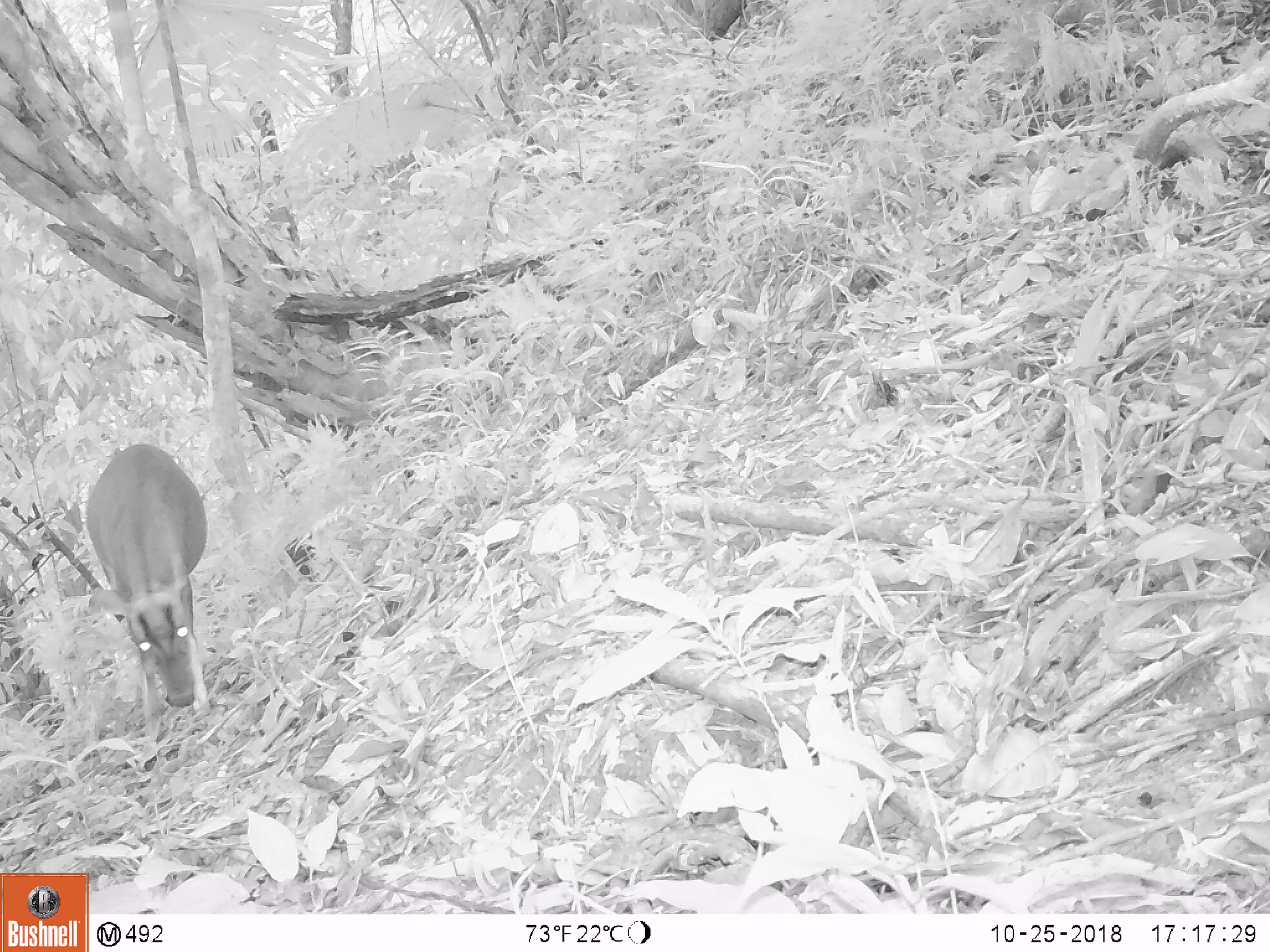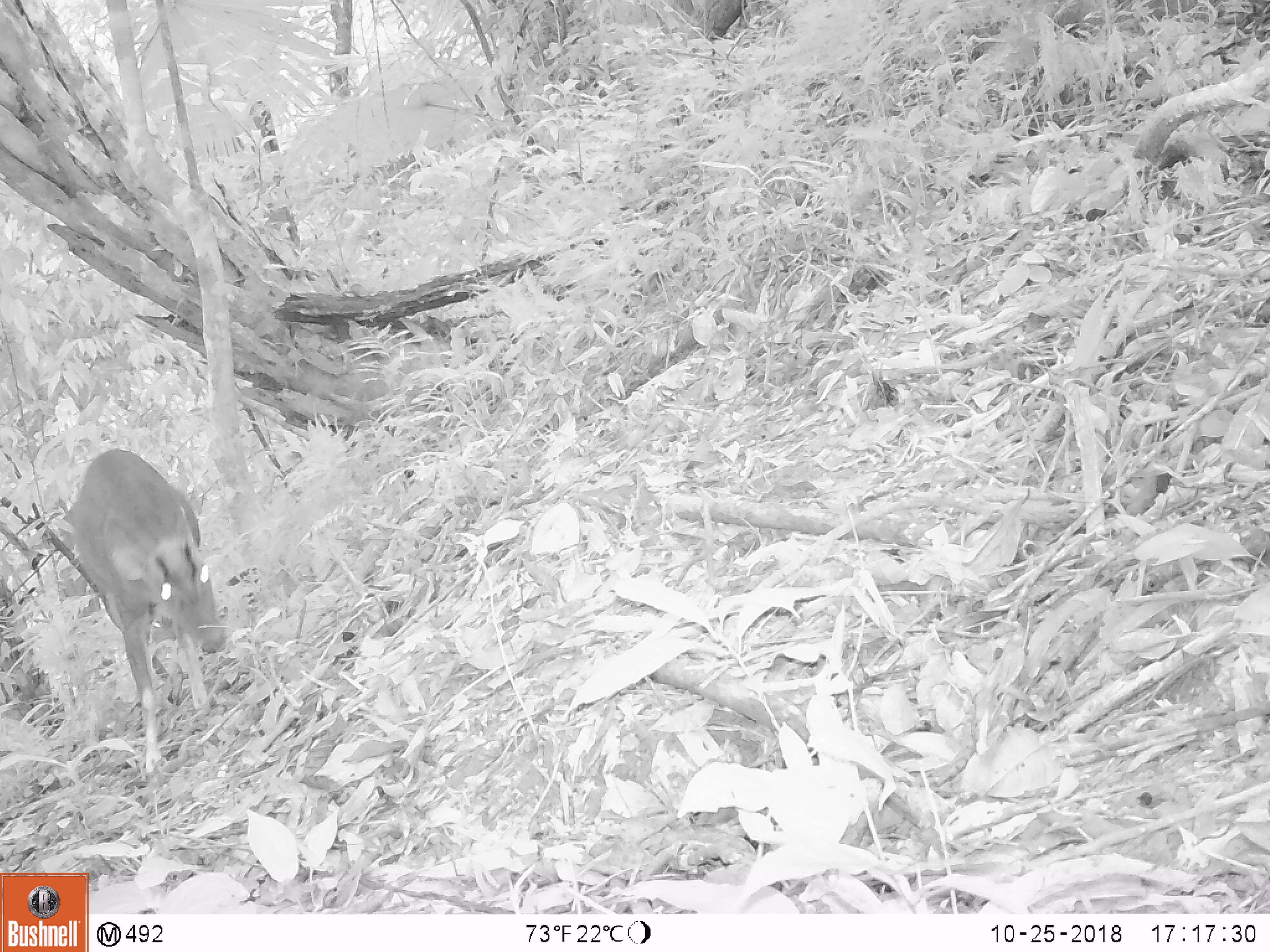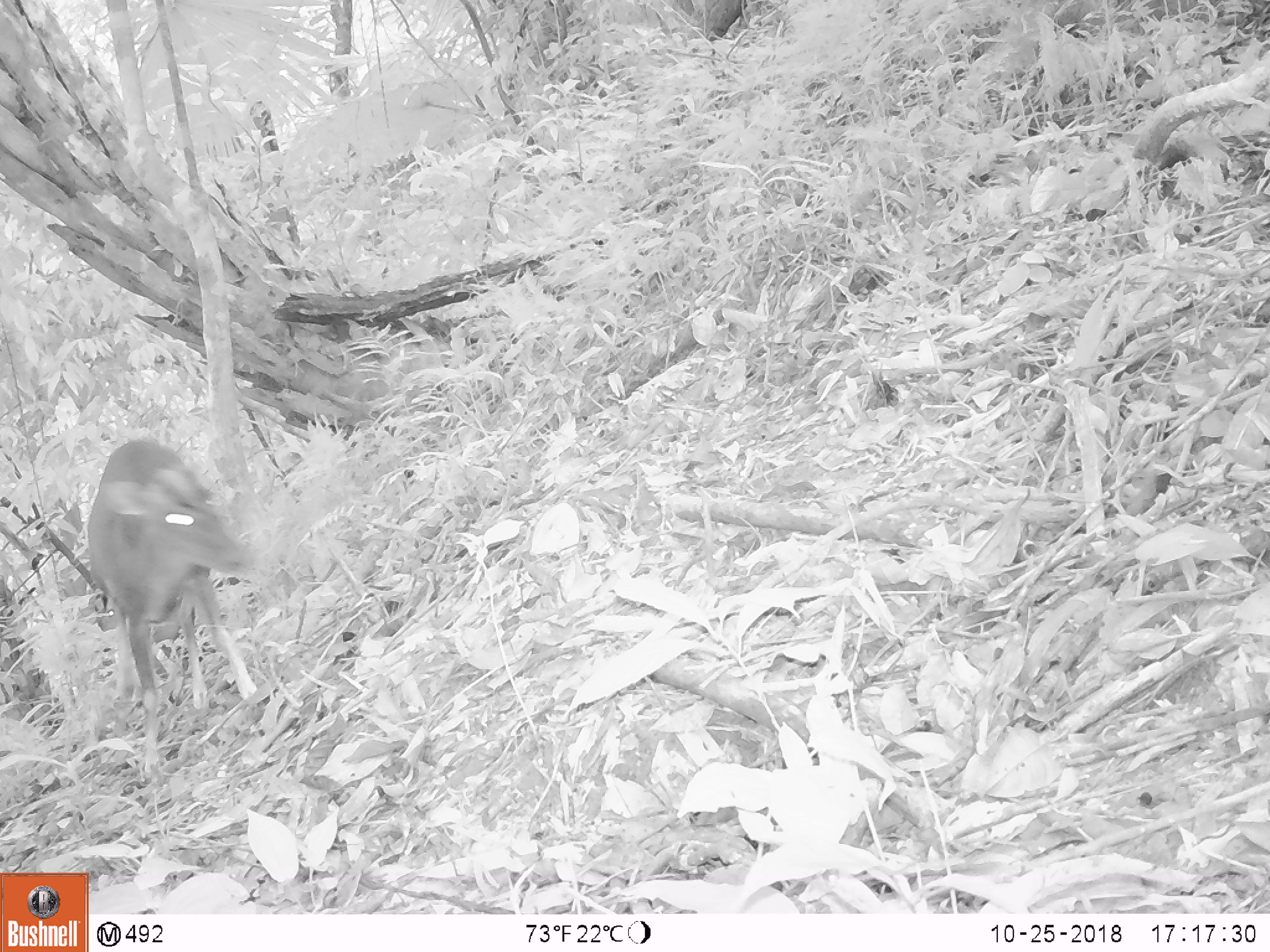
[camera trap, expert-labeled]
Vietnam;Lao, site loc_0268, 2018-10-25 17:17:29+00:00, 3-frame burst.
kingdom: Animalia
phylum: Chordata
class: Mammalia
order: Artiodactyla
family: Cervidae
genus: Muntiacus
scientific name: Muntiacus vuquangensis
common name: large-antlered muntjac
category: large antlered muntjac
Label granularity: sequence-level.